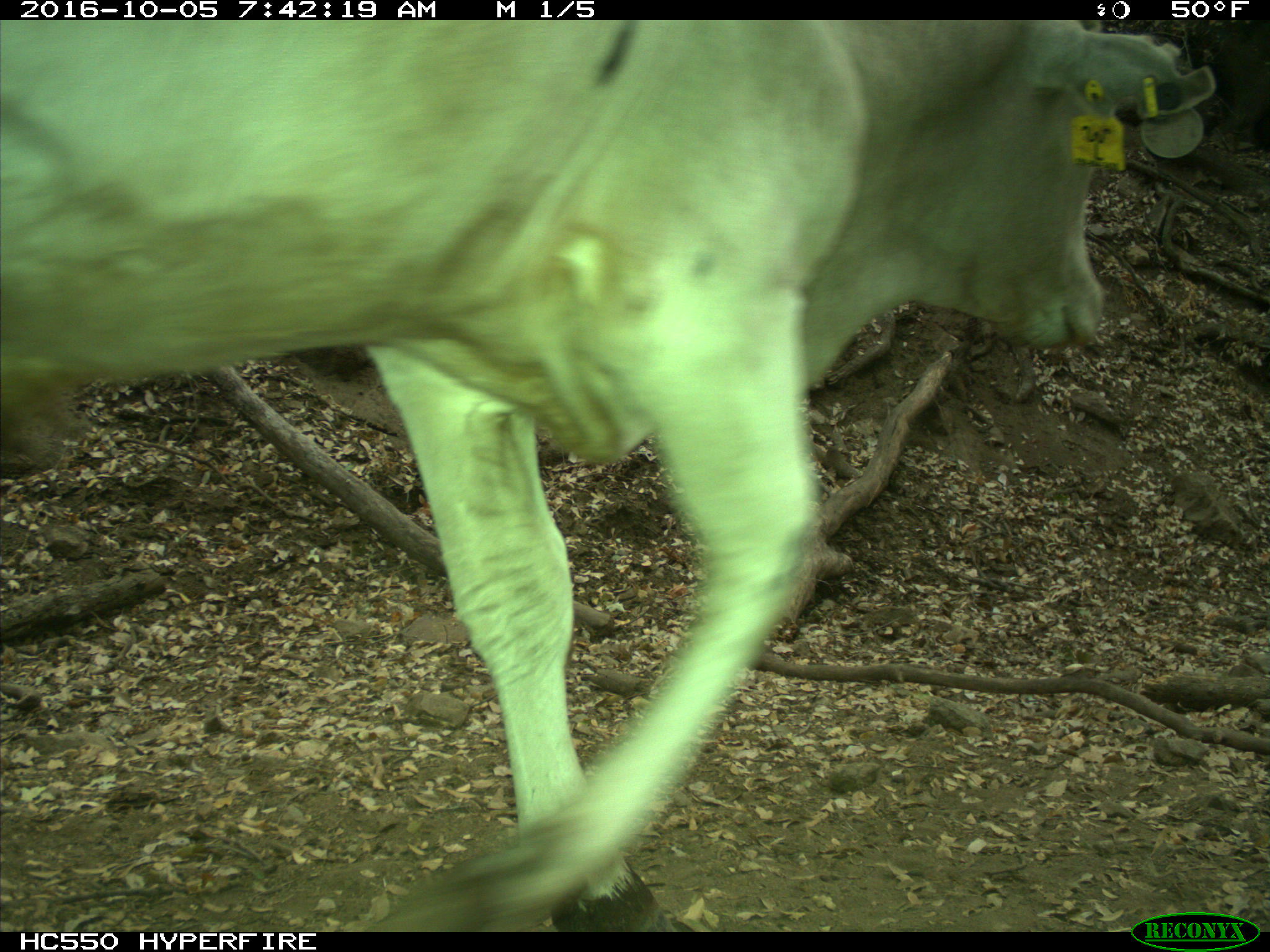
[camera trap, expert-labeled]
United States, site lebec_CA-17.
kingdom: Animalia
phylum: Chordata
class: Mammalia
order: Artiodactyla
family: Bovidae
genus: Bos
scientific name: Bos taurus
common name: domestic cow